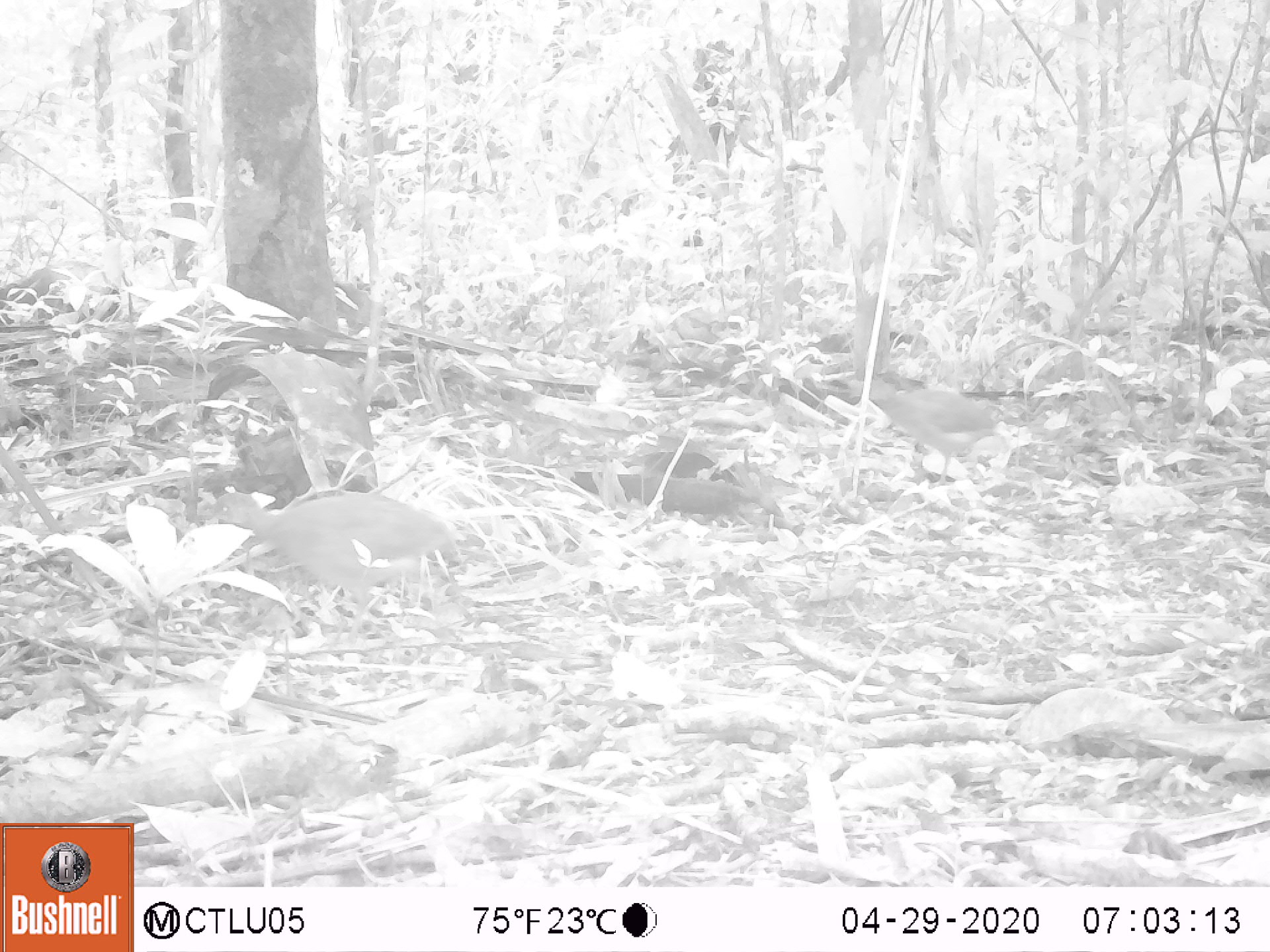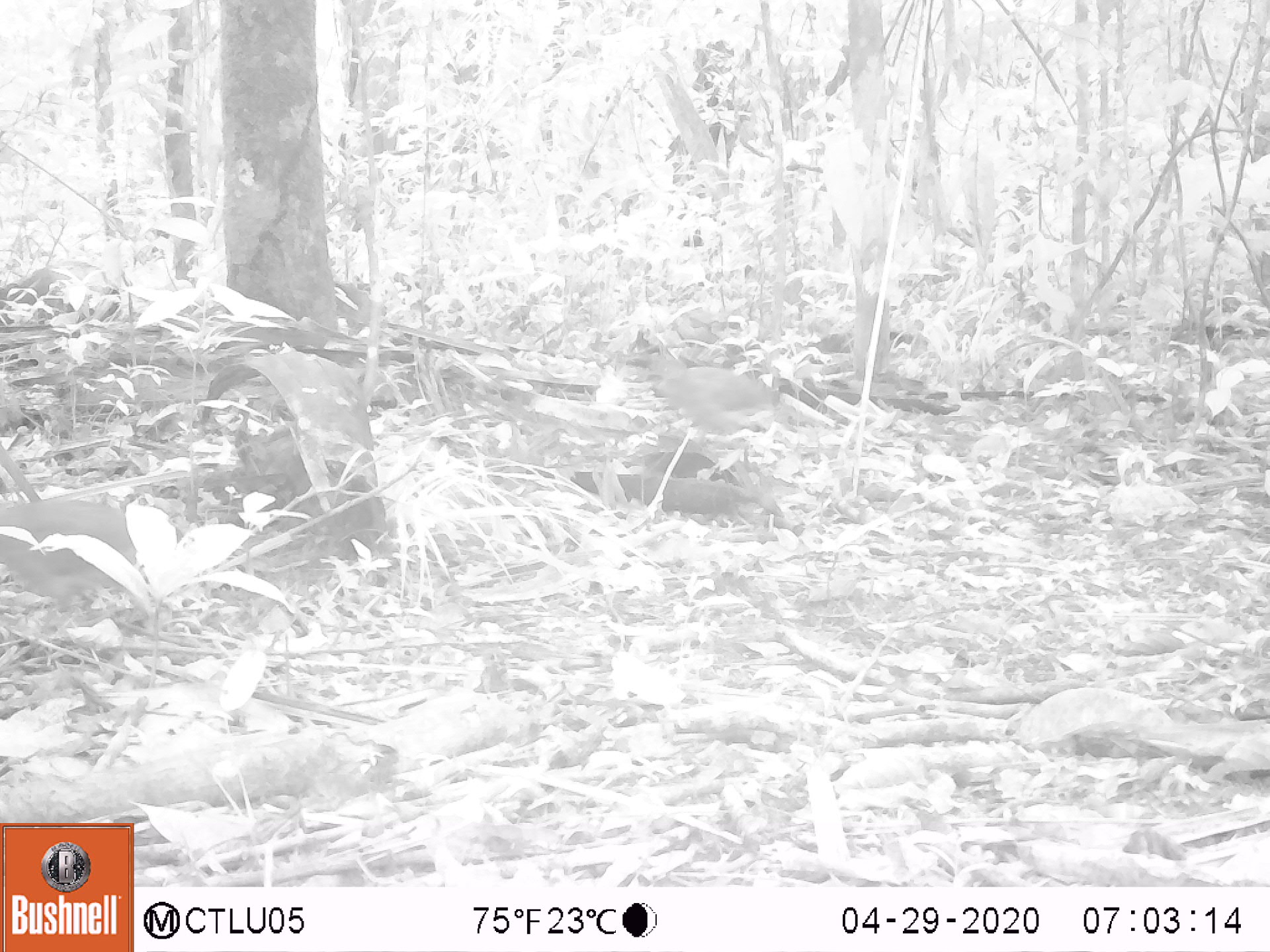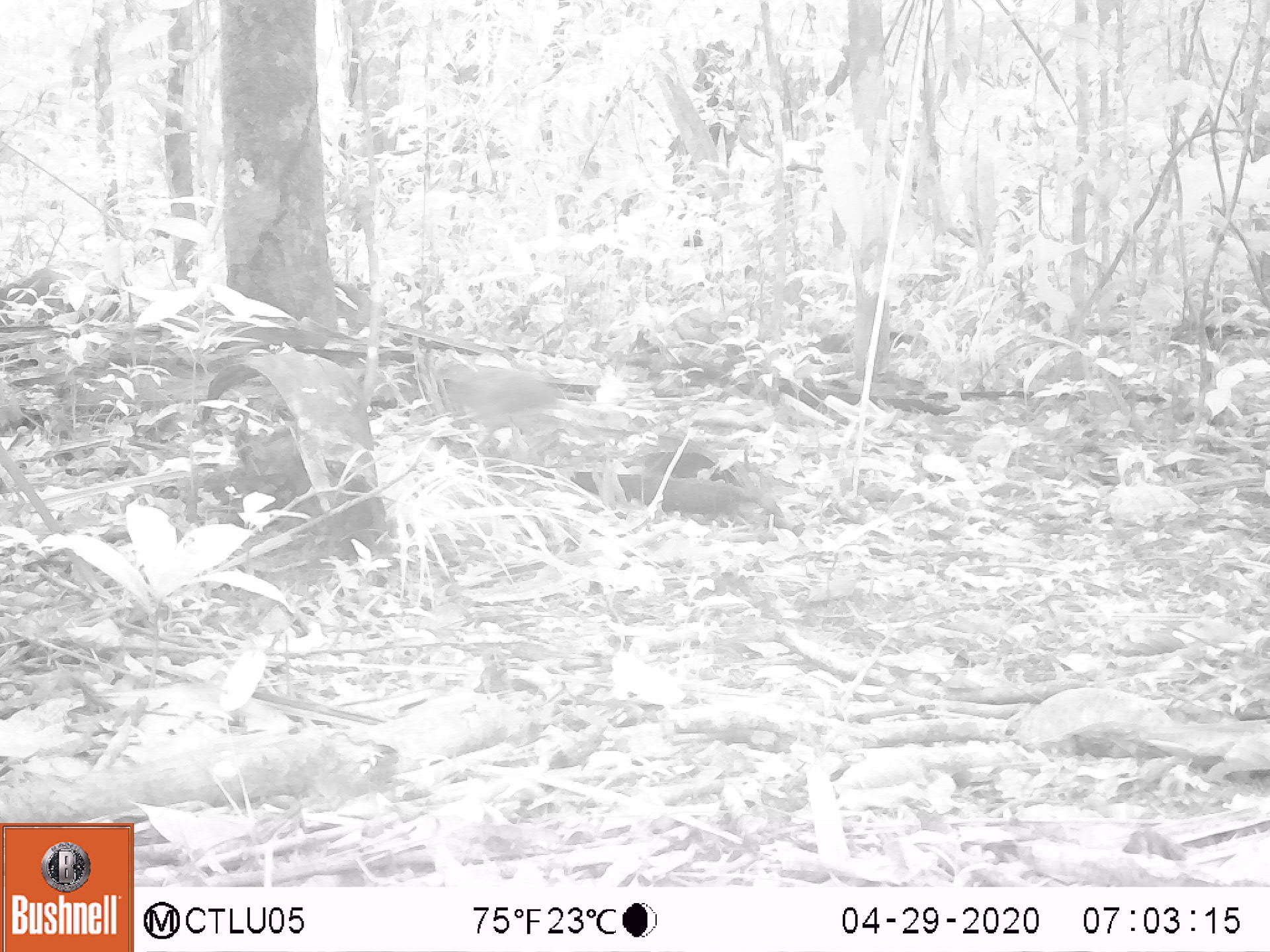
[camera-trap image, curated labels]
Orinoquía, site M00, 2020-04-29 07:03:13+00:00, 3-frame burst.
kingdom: Animalia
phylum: Chordata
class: Aves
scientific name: Aves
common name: bird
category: unknown bird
Unknown bird (bird) (Aves).